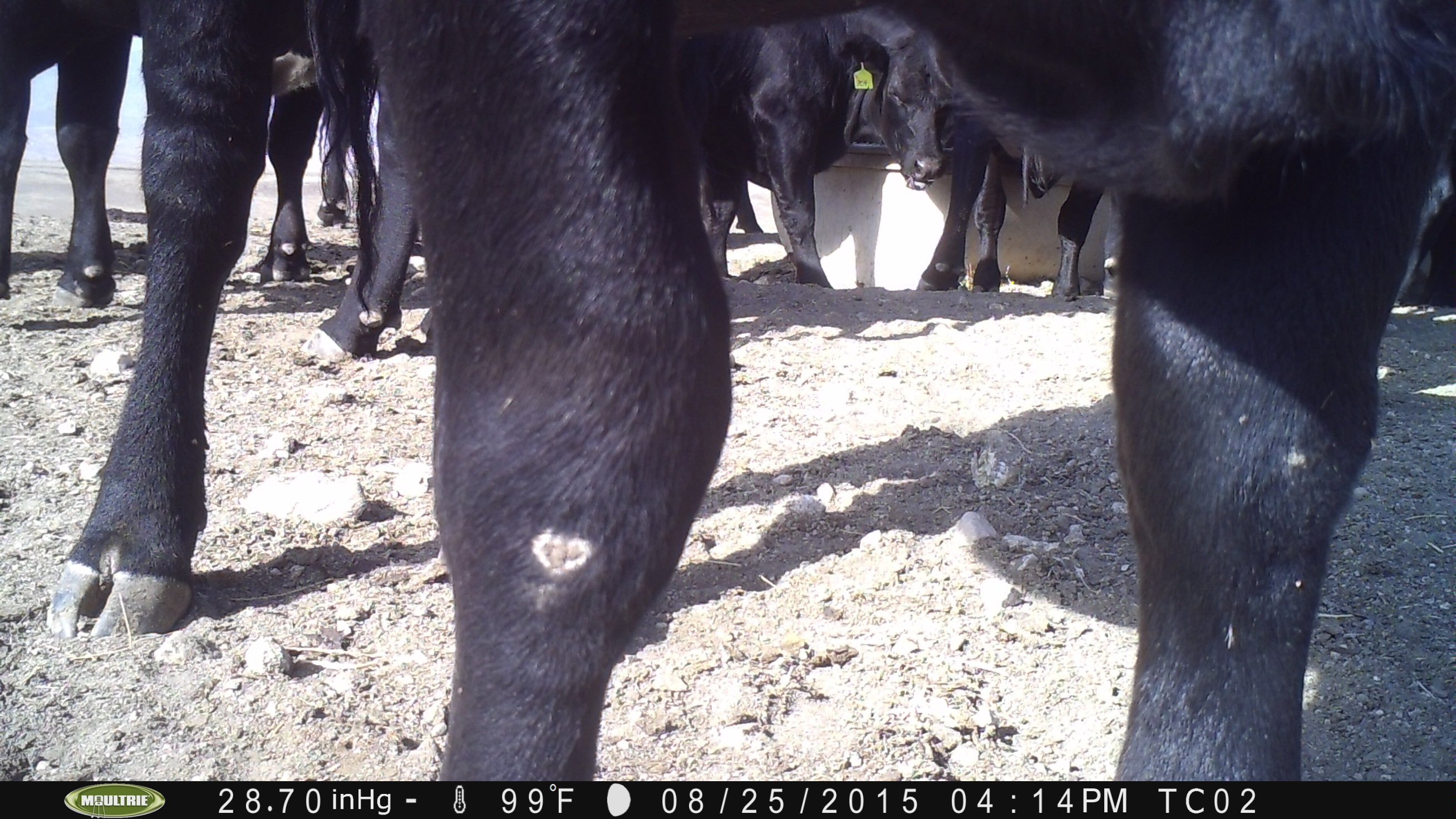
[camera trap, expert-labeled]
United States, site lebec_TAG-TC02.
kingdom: Animalia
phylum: Chordata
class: Mammalia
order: Artiodactyla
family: Bovidae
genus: Bos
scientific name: Bos taurus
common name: domestic cow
Bos taurus (domestic cow).